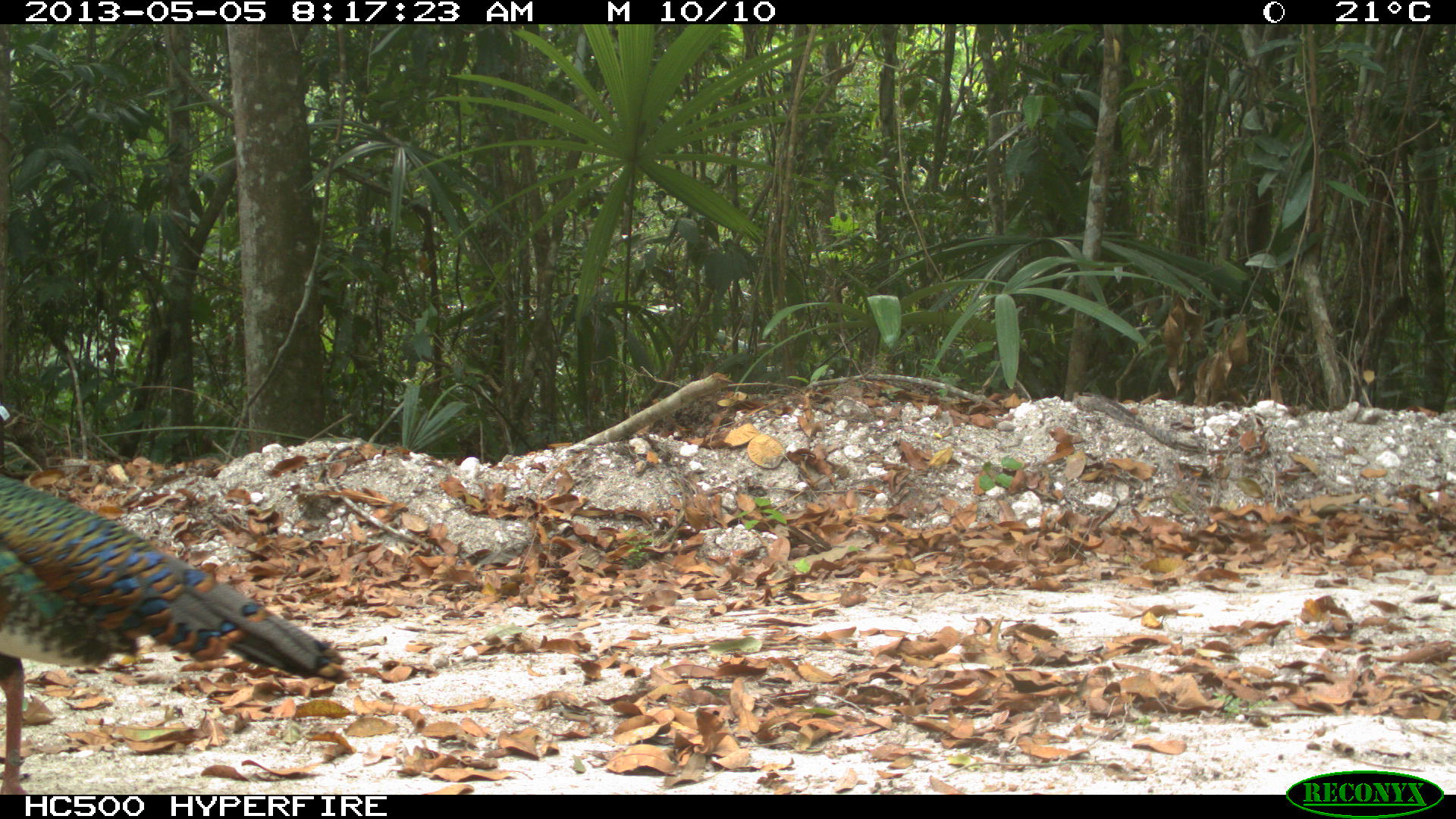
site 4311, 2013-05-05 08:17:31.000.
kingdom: Animalia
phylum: Chordata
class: Aves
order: Galliformes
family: Phasianidae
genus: Meleagris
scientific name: Meleagris ocellata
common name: ocellated turkey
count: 1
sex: male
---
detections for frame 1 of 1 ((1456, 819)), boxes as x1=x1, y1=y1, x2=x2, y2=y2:
meleagris ocellata: x1=0, y1=473, x2=353, y2=794